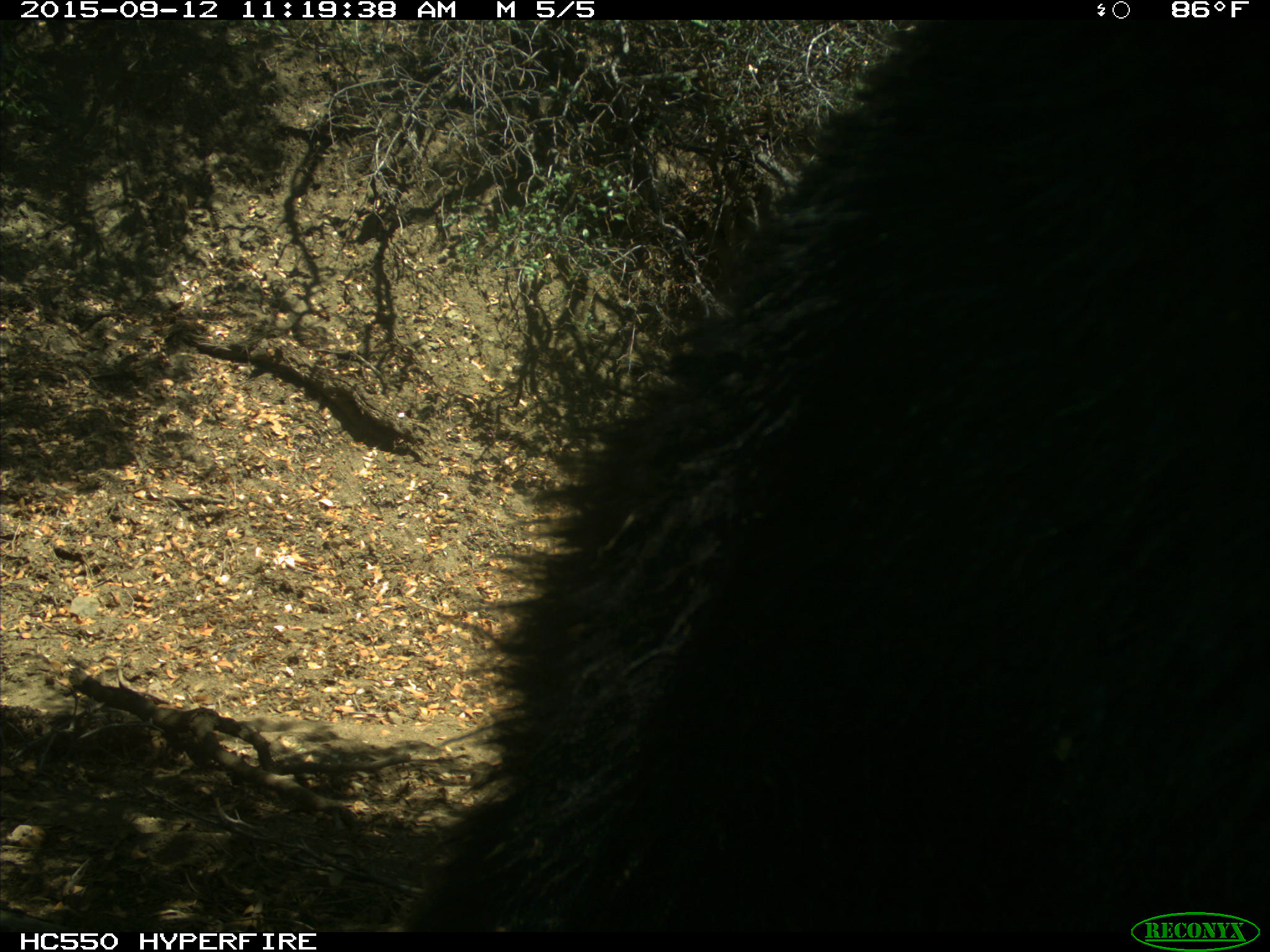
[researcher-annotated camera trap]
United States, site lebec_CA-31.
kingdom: Animalia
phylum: Chordata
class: Mammalia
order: Carnivora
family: Ursidae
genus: Ursus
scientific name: Ursus americanus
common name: american black bear